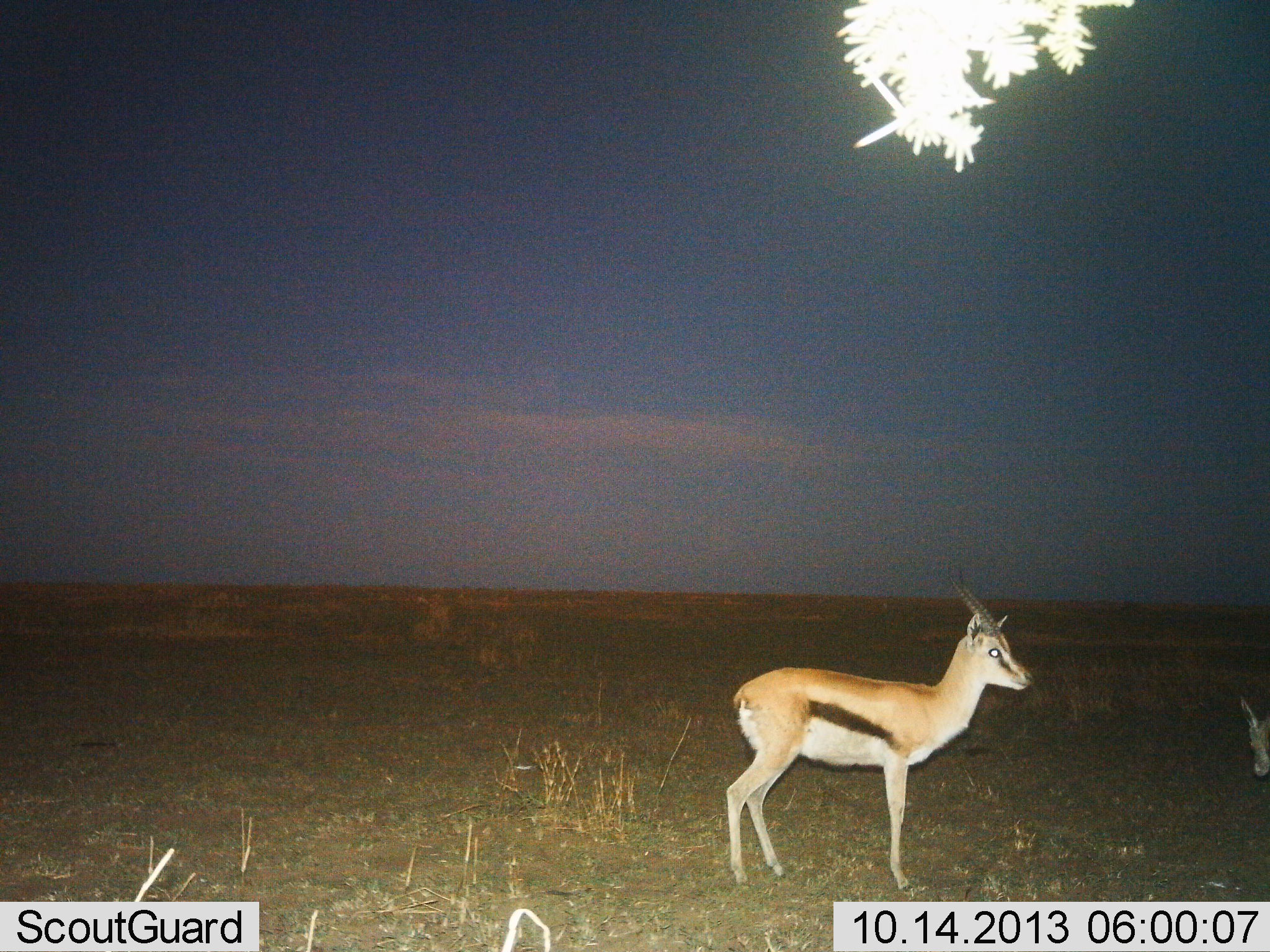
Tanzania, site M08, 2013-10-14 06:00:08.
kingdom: Animalia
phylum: Chordata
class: Mammalia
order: Artiodactyla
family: Bovidae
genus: Eudorcas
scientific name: Eudorcas thomsonii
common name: thomson's gazelle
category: gazellethomsons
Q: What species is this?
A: Gazellethomsons (thomson's gazelle) (Eudorcas thomsonii).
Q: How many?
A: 2.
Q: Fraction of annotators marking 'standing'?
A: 100%.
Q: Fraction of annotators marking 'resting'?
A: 0%.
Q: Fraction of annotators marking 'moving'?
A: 0%.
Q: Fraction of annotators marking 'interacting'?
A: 0%.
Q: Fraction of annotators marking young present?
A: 0%.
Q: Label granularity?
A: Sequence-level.